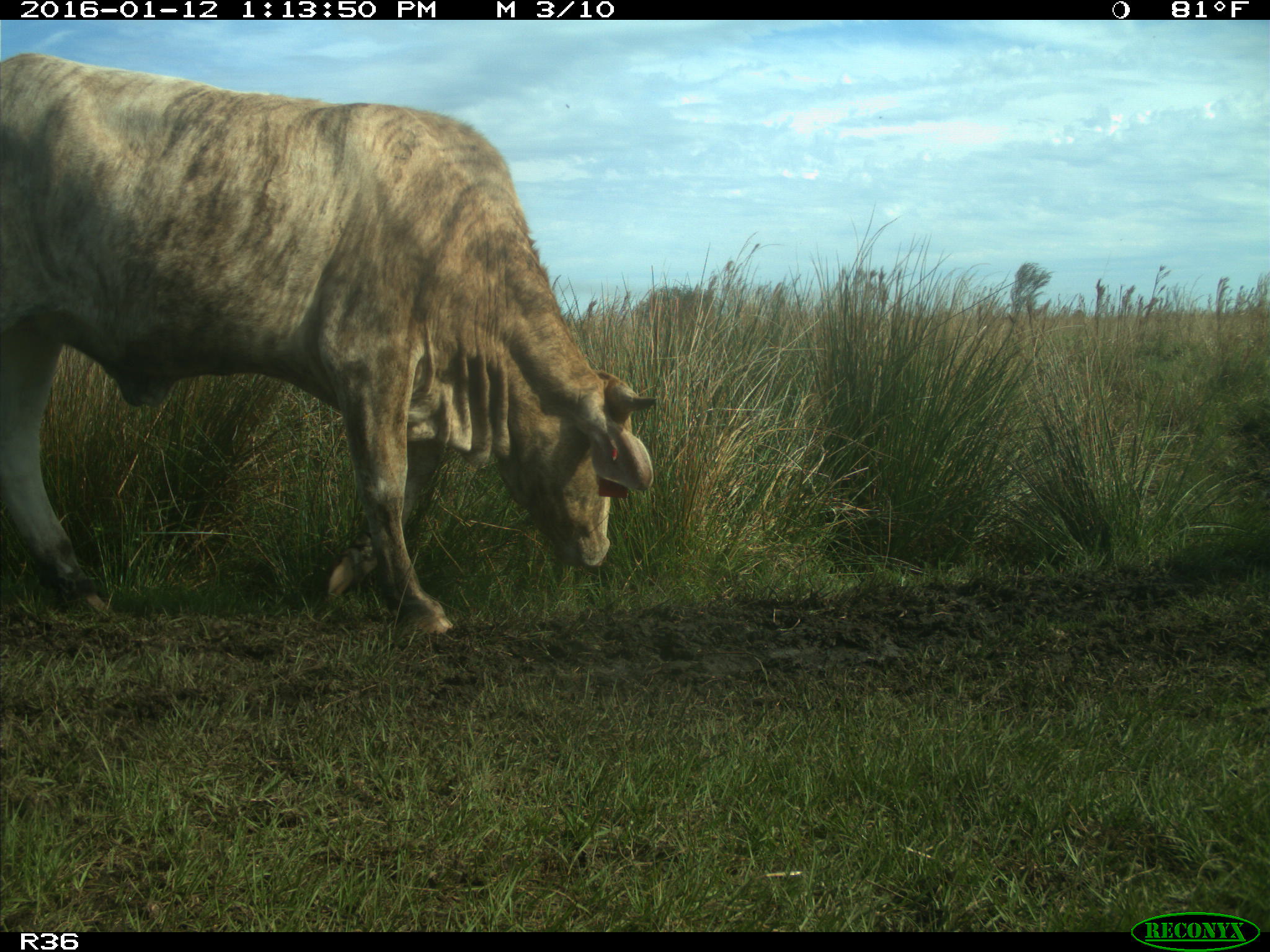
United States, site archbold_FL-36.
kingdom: Animalia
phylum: Chordata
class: Mammalia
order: Artiodactyla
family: Bovidae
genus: Bos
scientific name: Bos taurus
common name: domestic cow